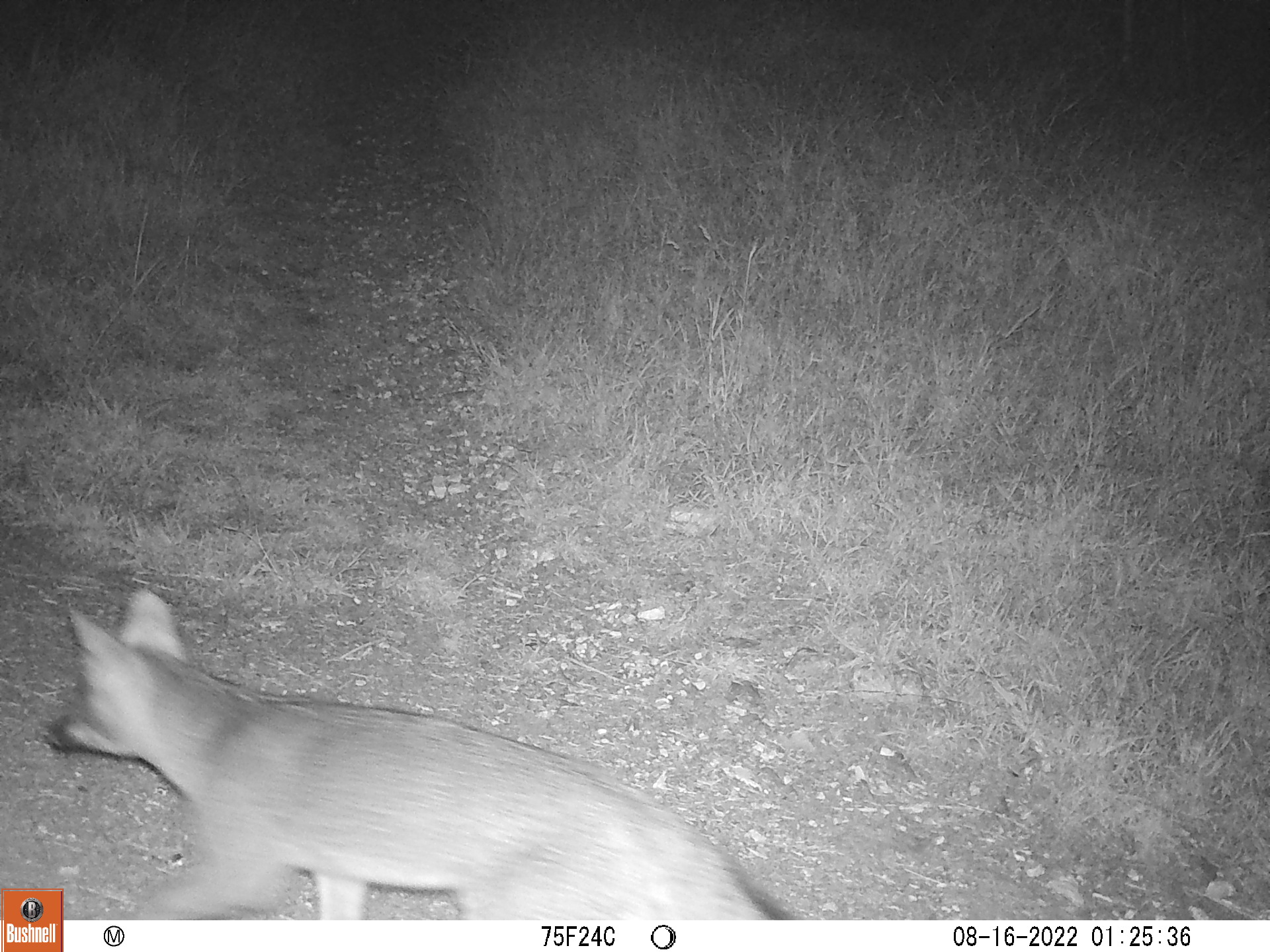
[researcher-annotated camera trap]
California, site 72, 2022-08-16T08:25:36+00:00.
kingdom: Animalia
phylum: Chordata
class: Mammalia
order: Carnivora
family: Canidae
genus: Urocyon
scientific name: Urocyon cinereoargenteus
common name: gray fox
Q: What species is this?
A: Gray fox (Urocyon cinereoargenteus).